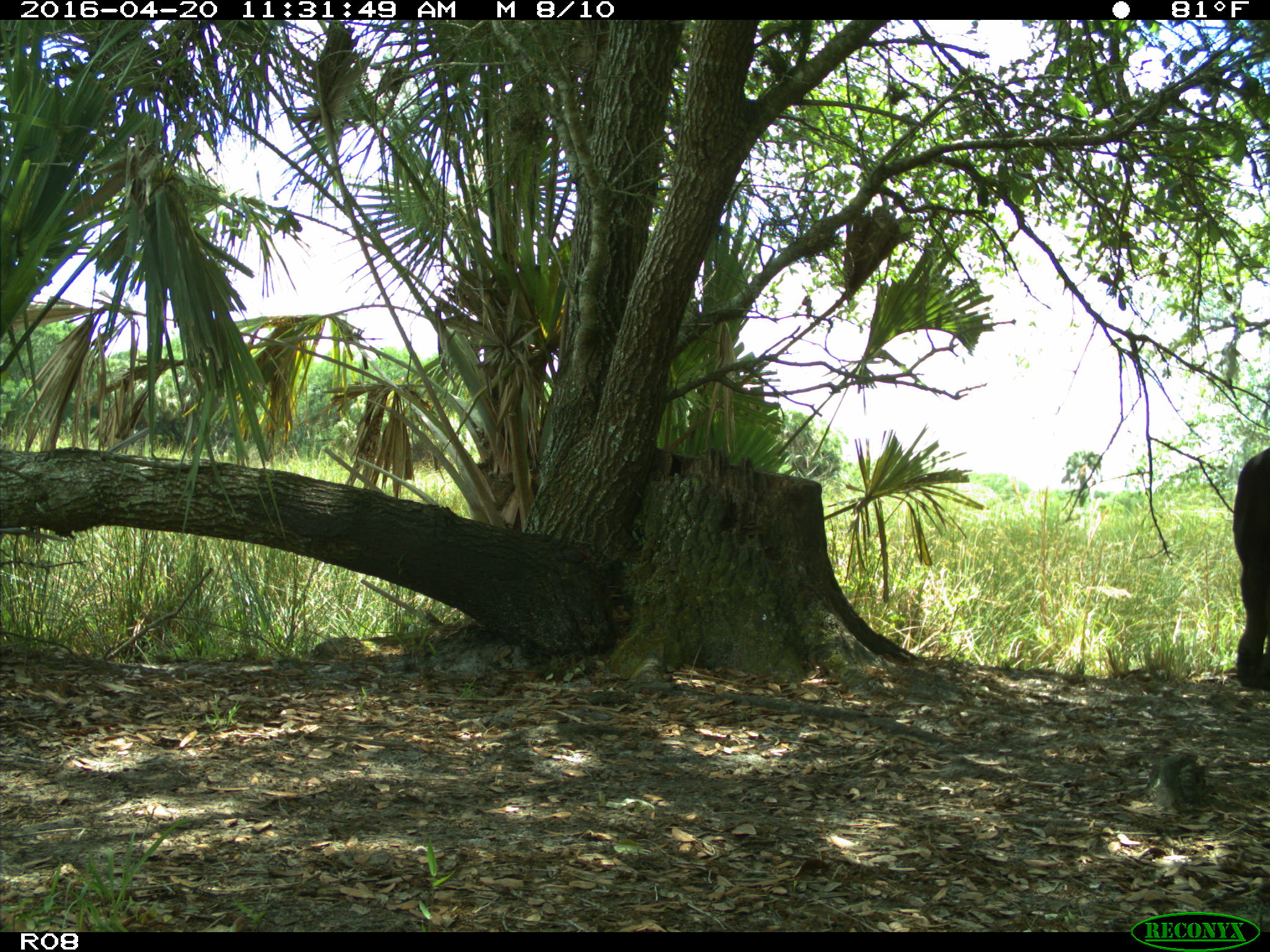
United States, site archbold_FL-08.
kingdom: Animalia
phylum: Chordata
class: Mammalia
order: Artiodactyla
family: Bovidae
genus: Bos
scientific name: Bos taurus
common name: domestic cow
Bos taurus (domestic cow).